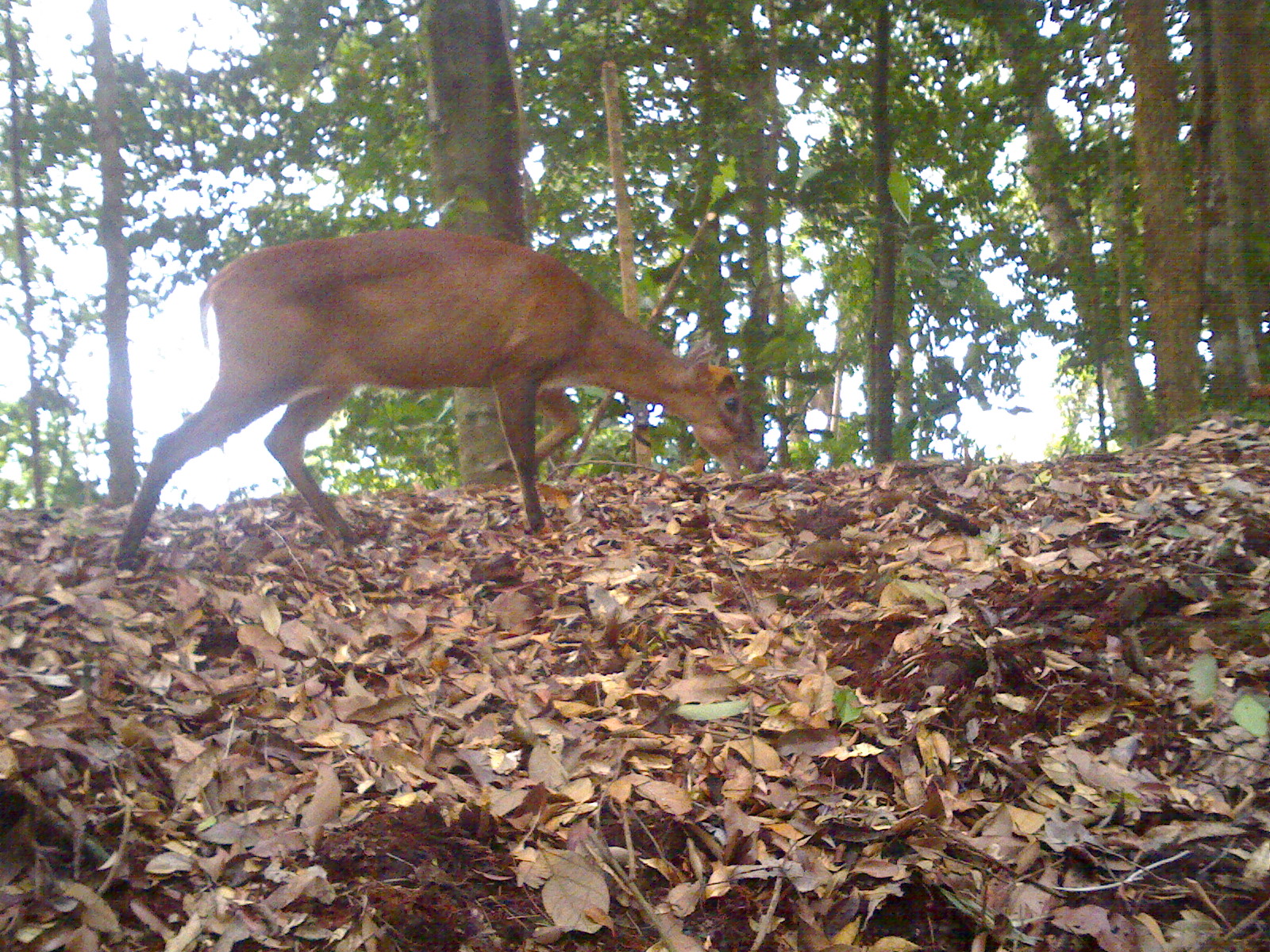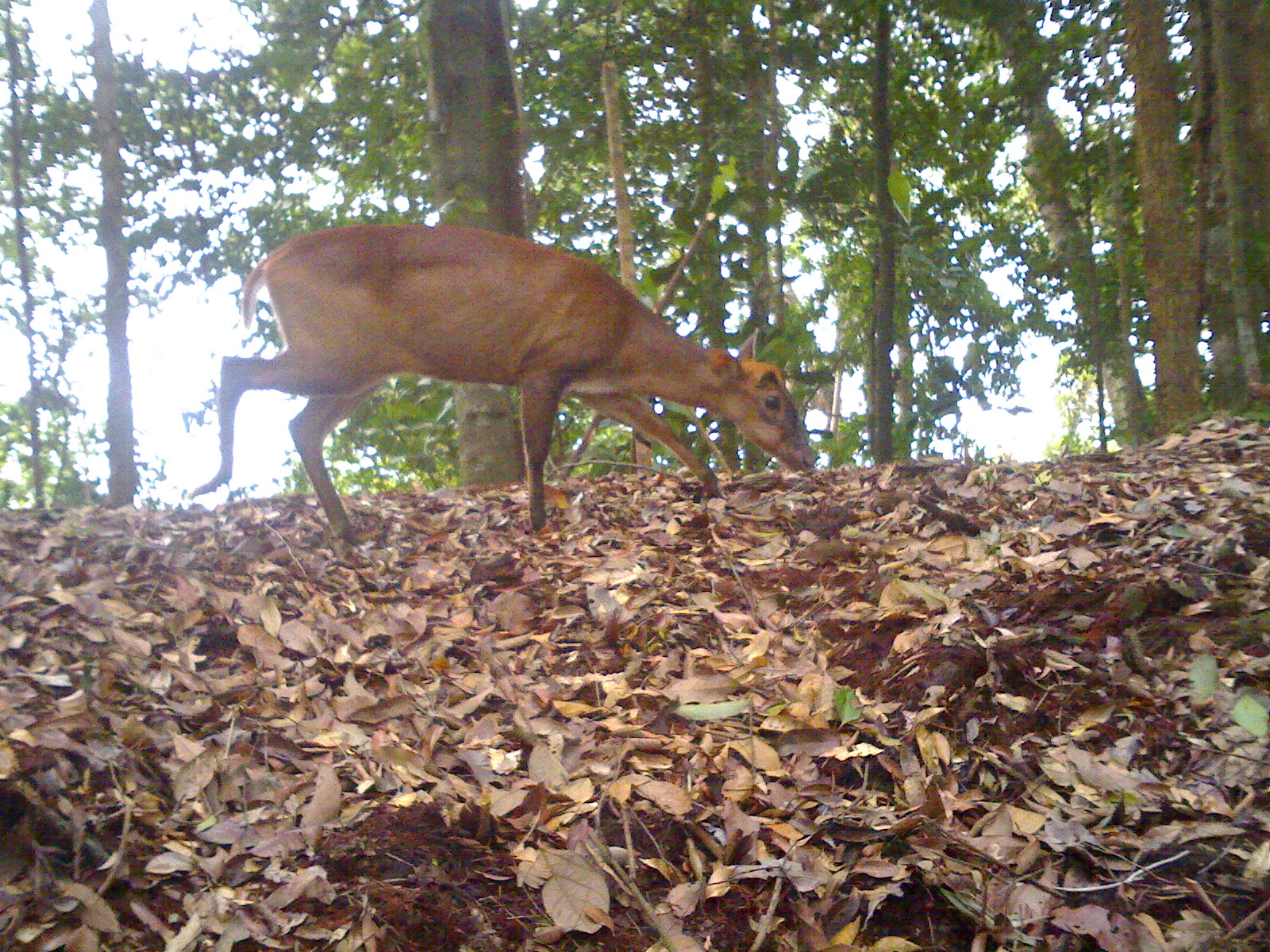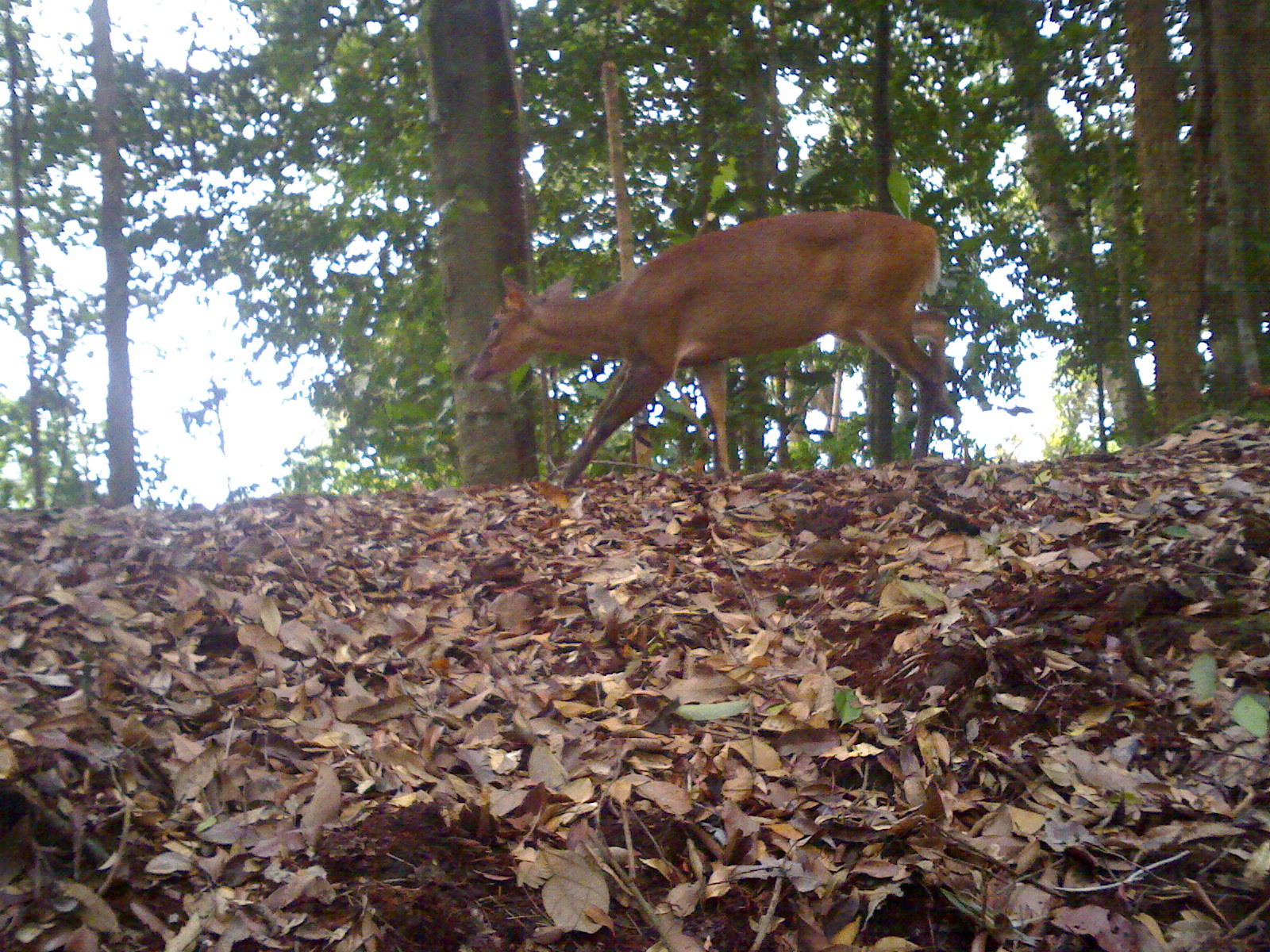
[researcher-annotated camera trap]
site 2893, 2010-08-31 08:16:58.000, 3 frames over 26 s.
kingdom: Animalia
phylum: Chordata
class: Mammalia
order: Artiodactyla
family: Cervidae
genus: Muntiacus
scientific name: Muntiacus muntjak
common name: southern red muntjac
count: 1